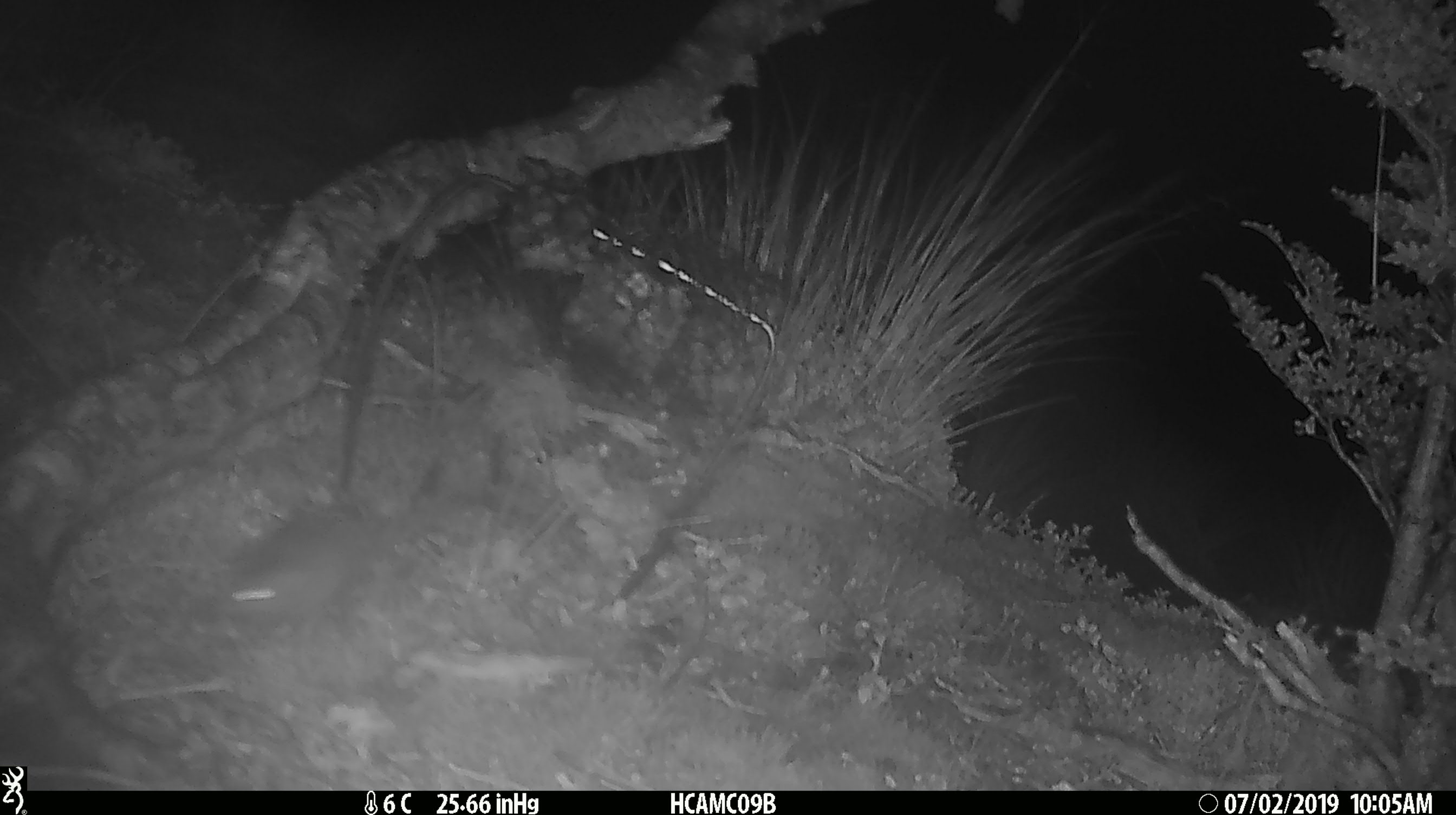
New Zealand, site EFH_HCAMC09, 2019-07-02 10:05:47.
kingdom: Animalia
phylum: Chordata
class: Mammalia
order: Rodentia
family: Muridae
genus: Mus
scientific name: Mus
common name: mouse